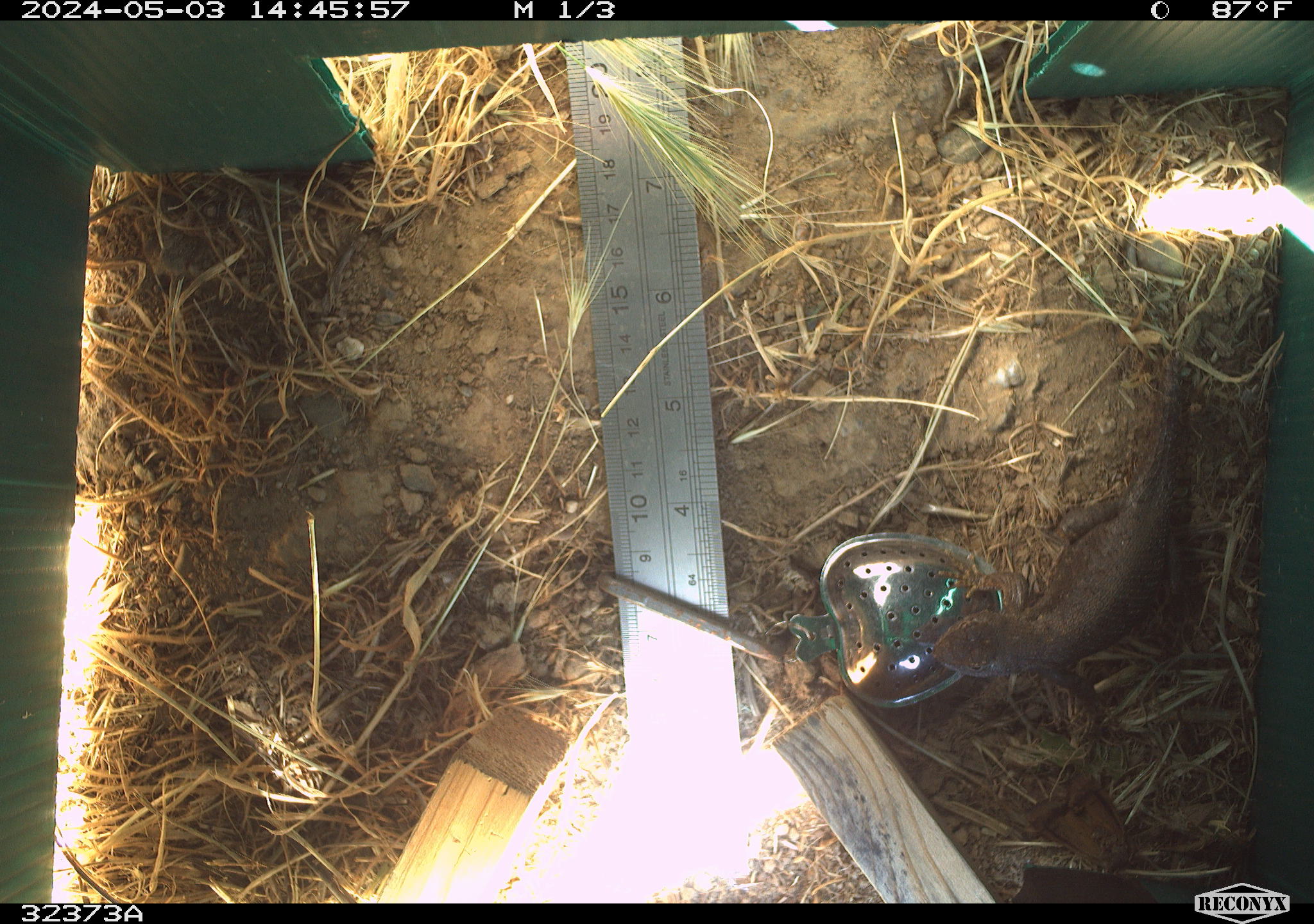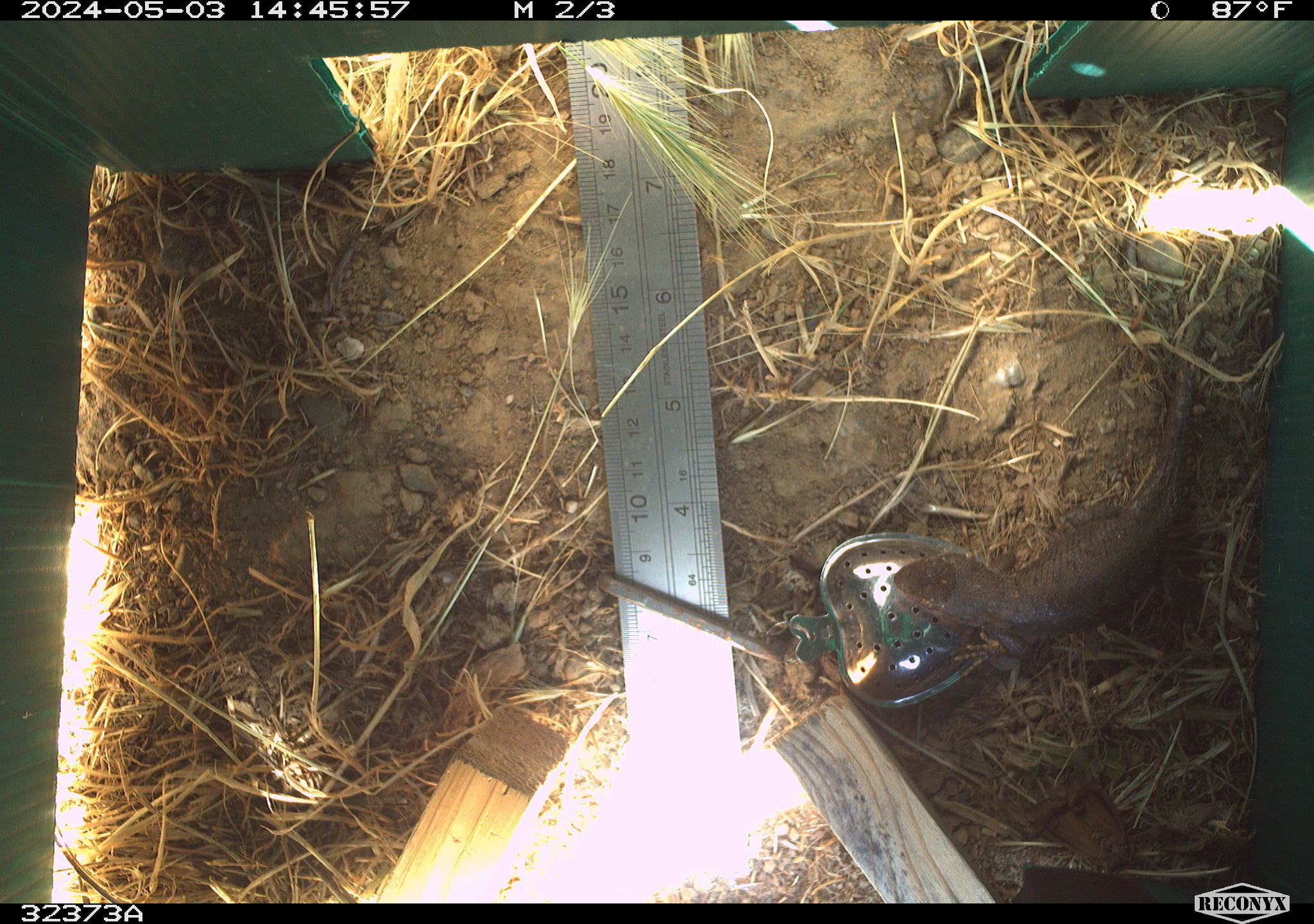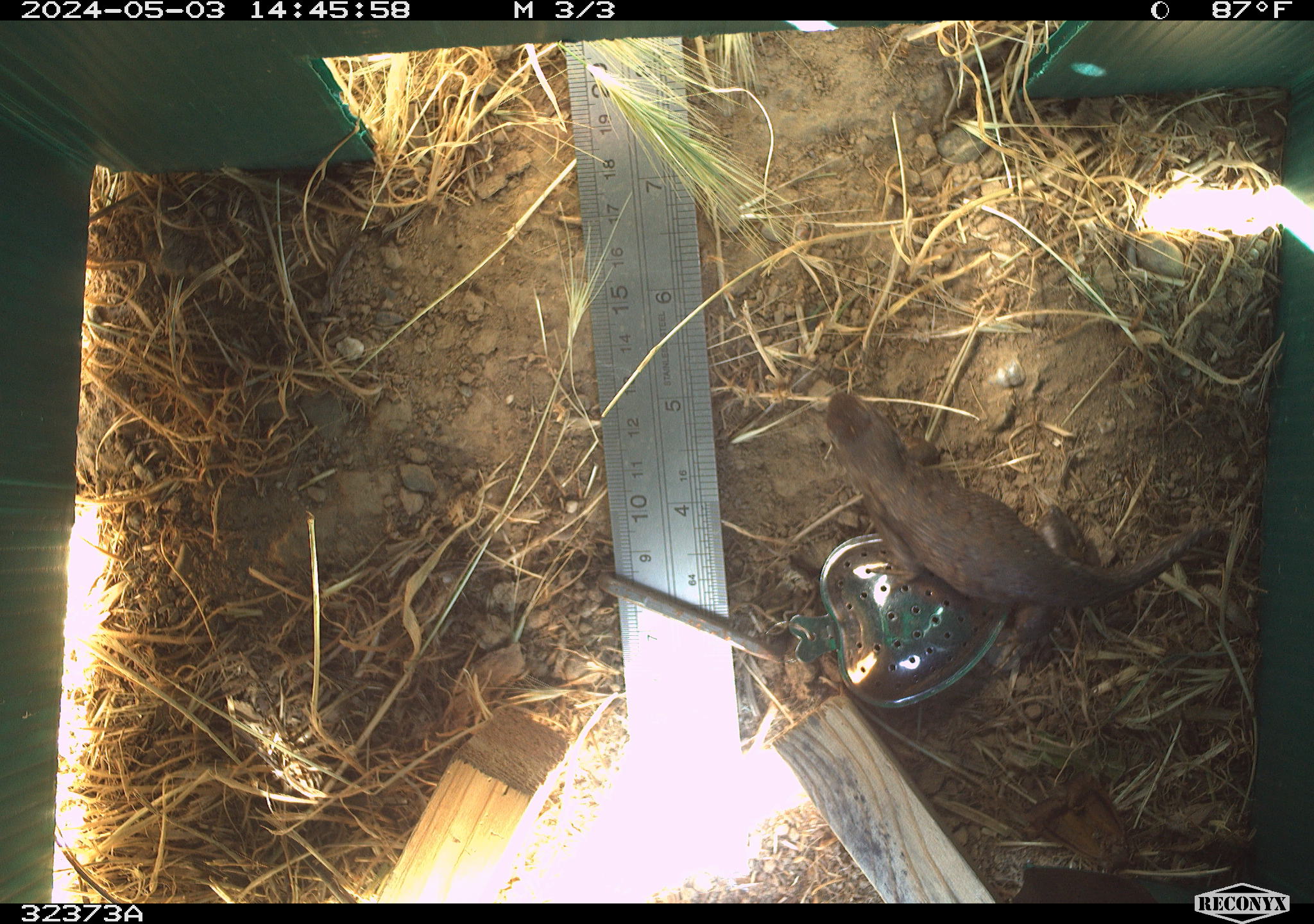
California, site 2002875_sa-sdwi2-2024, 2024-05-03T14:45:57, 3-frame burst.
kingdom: Animalia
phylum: Chordata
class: Reptilia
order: Squamata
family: Phrynosomatidae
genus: Sceloporus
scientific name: Sceloporus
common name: spiny lizards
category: sceloporus species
Sceloporus species (spiny lizards) (Sceloporus).